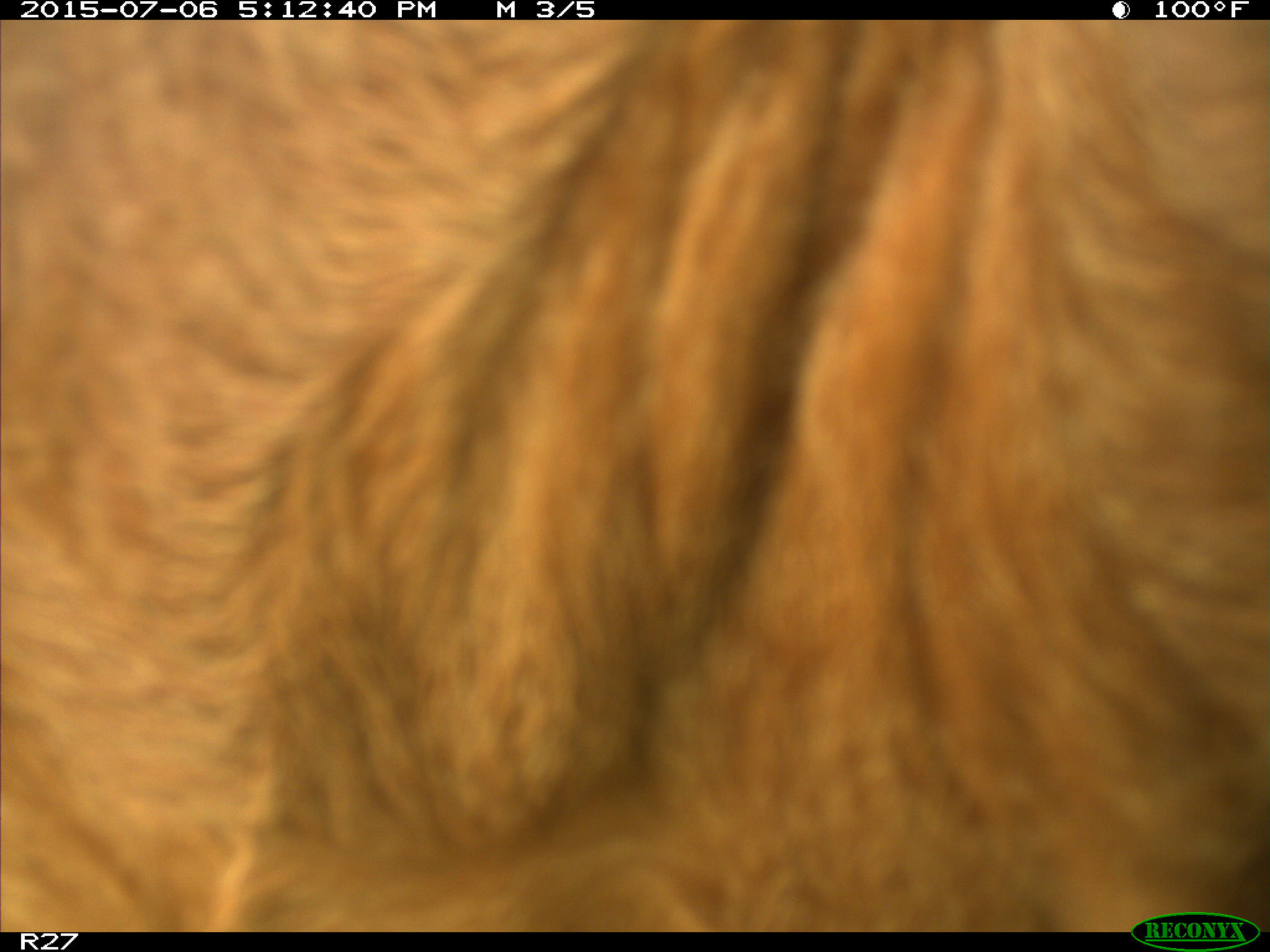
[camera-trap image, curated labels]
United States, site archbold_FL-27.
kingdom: Animalia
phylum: Chordata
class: Mammalia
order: Artiodactyla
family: Bovidae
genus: Bos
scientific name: Bos taurus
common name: domestic cow